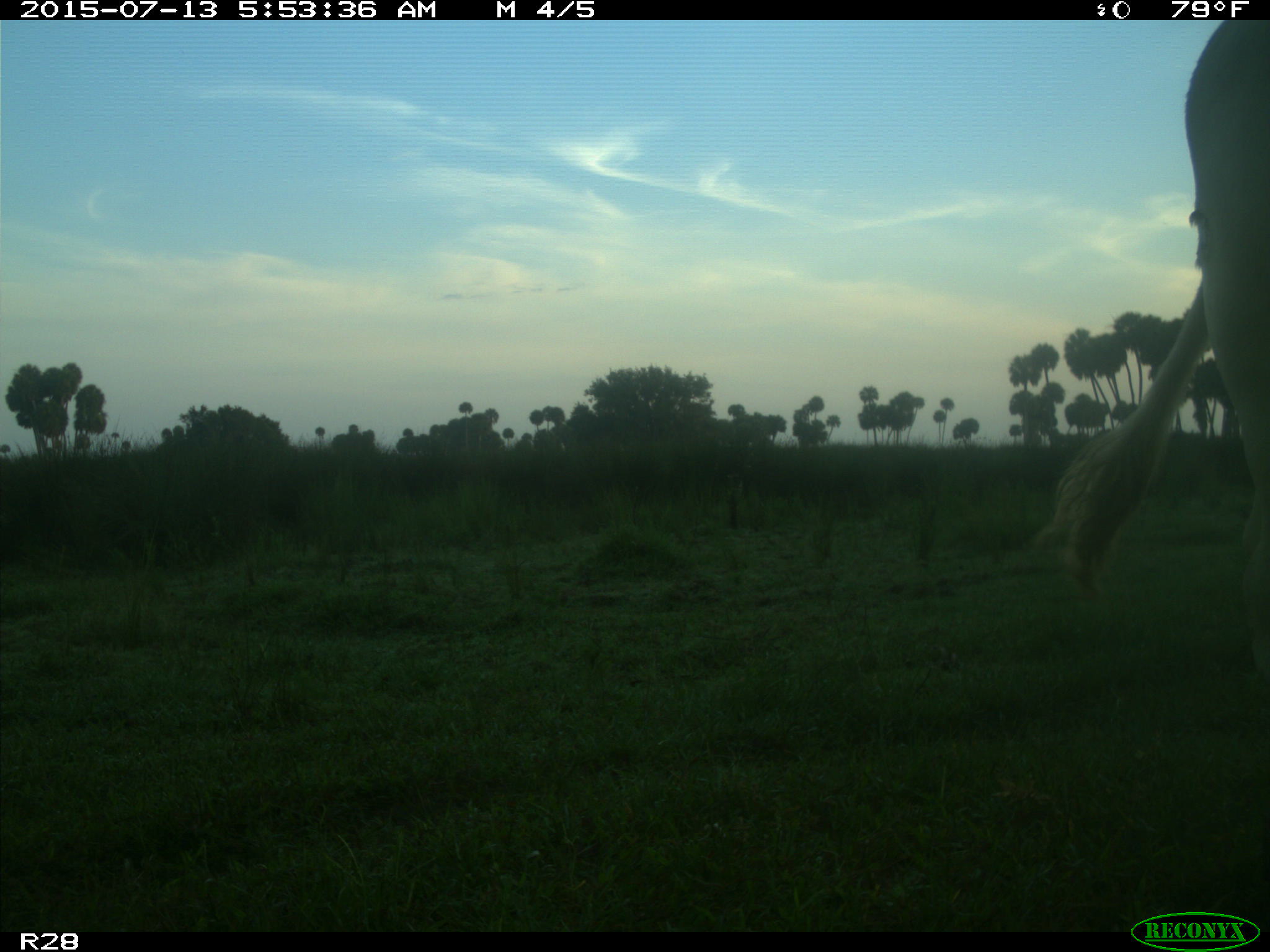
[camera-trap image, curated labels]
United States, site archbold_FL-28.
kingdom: Animalia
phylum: Chordata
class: Mammalia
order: Artiodactyla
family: Bovidae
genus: Bos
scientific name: Bos taurus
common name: domestic cow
Bos taurus (domestic cow).